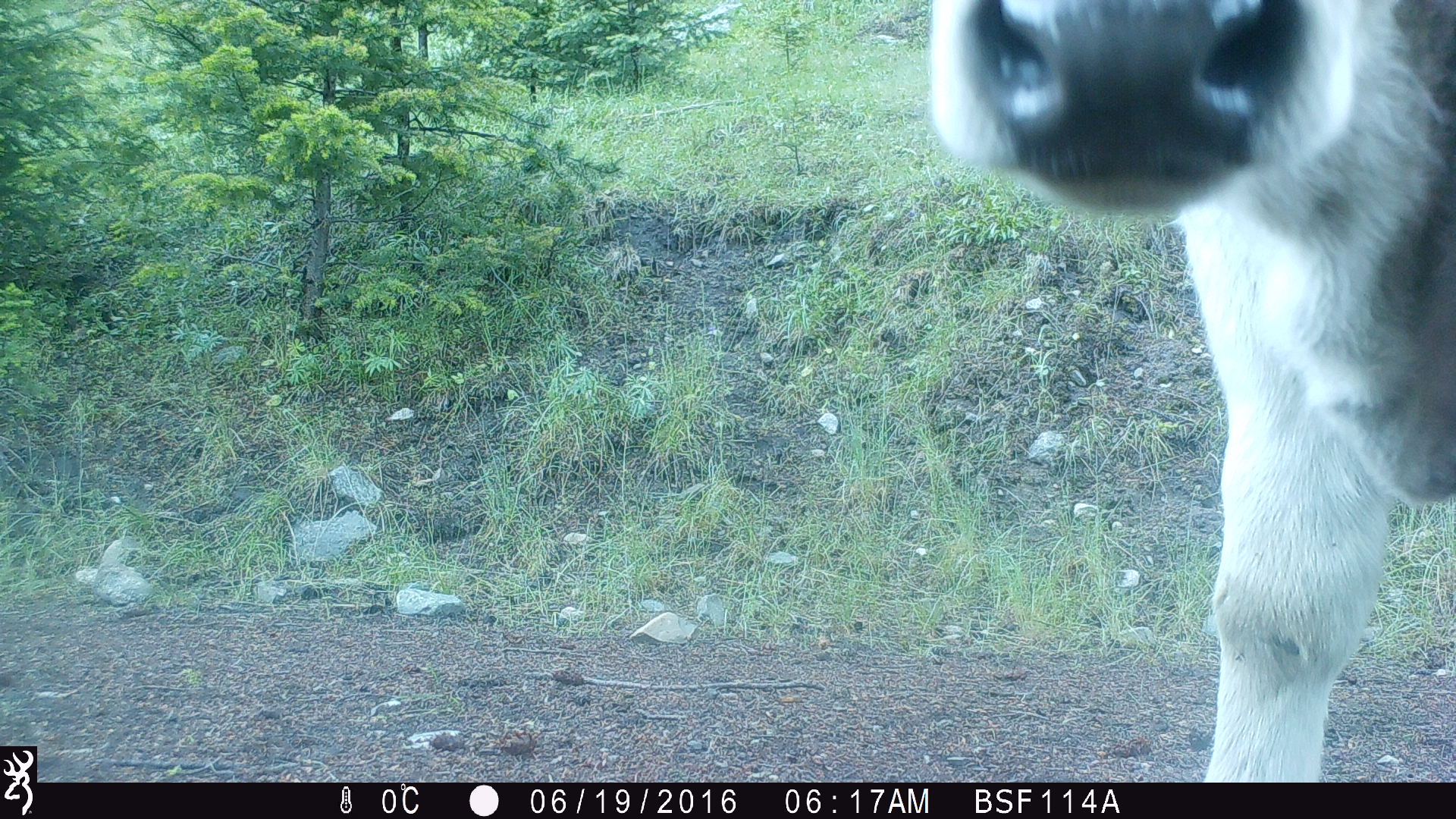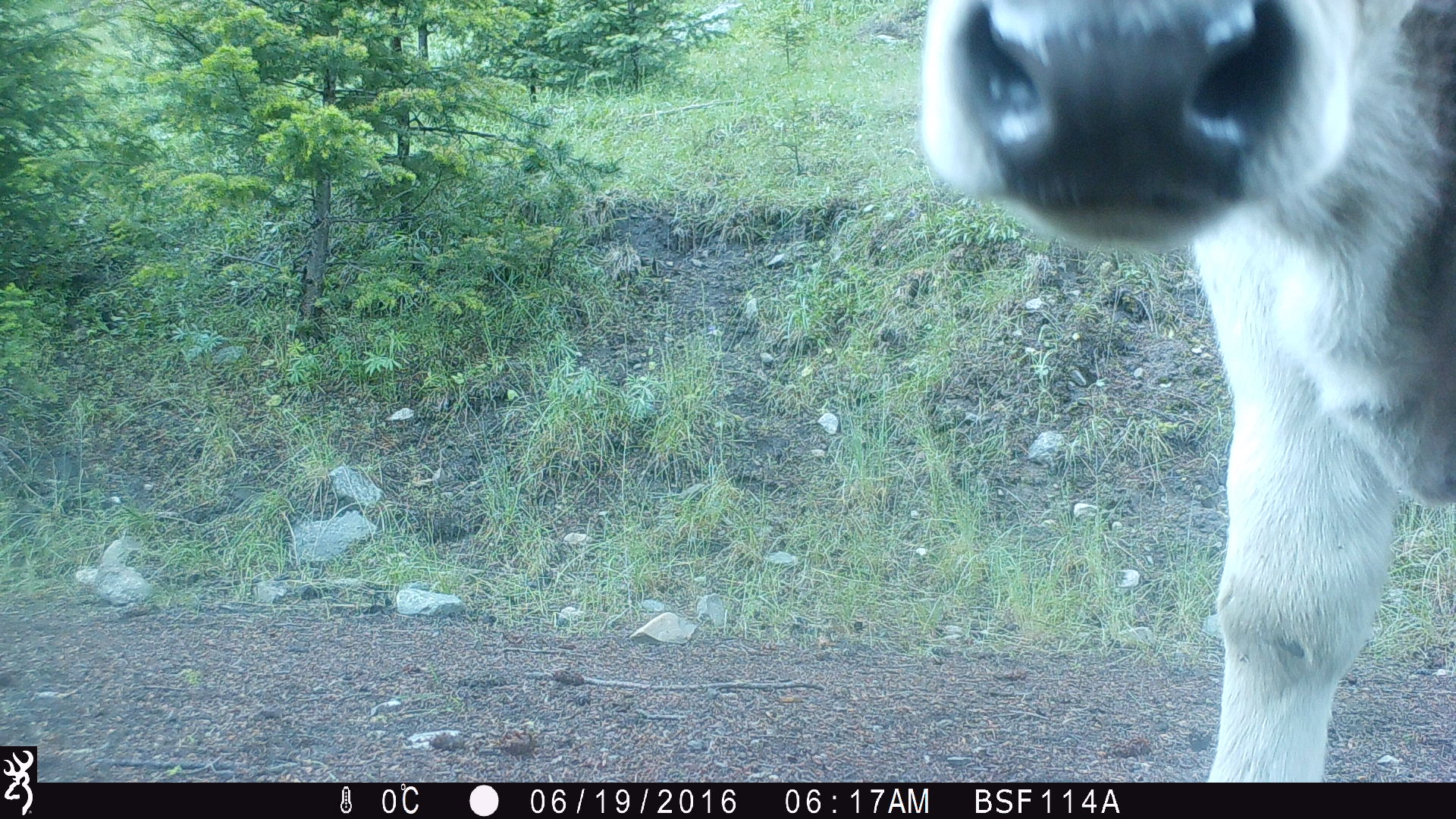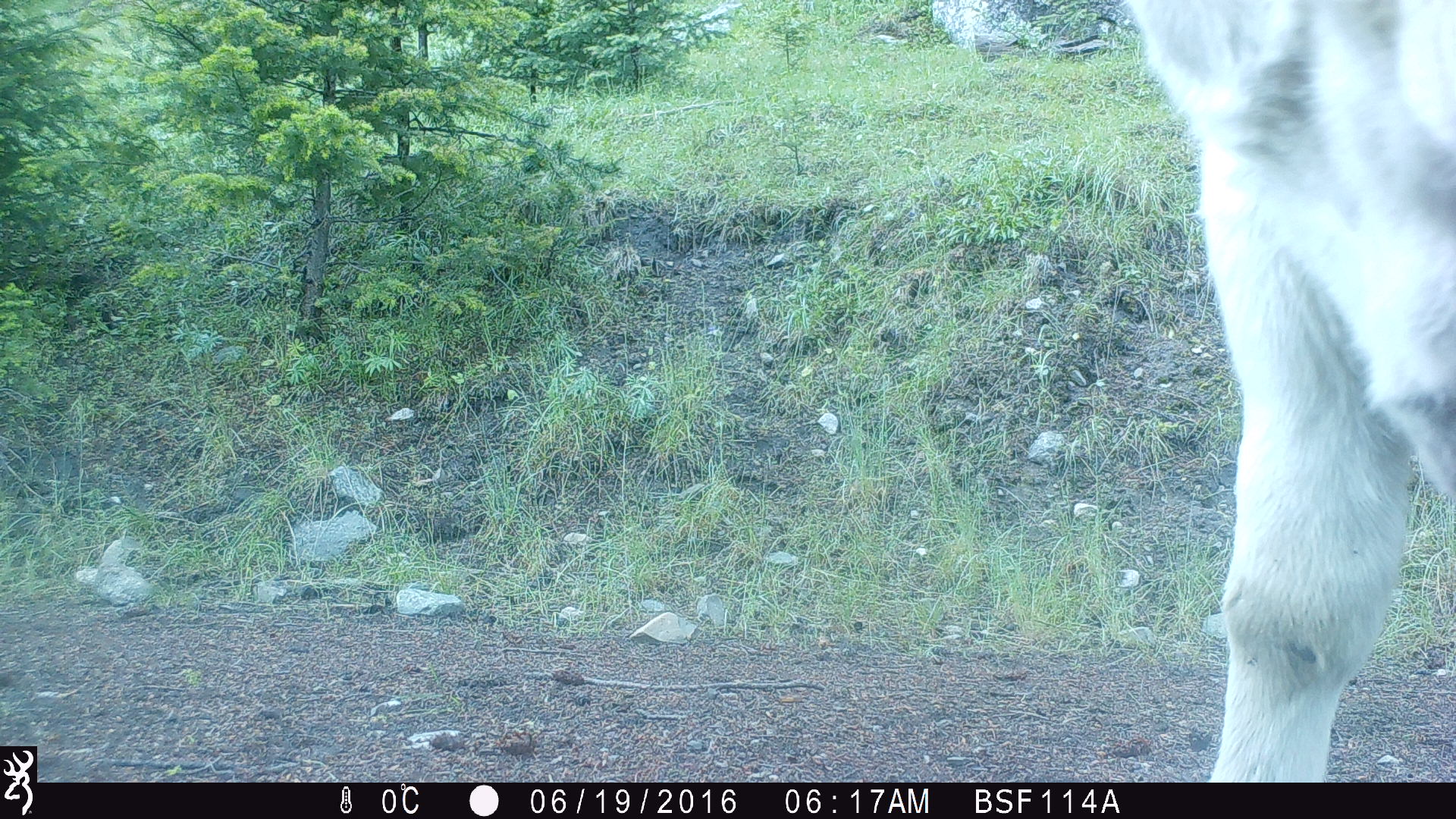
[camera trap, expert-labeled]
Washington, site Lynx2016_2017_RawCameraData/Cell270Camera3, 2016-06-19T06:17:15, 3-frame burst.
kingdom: Animalia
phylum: Chordata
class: Mammalia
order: Artiodactyla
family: Bovidae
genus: Bos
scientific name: Bos taurus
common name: domestic cattle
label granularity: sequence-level